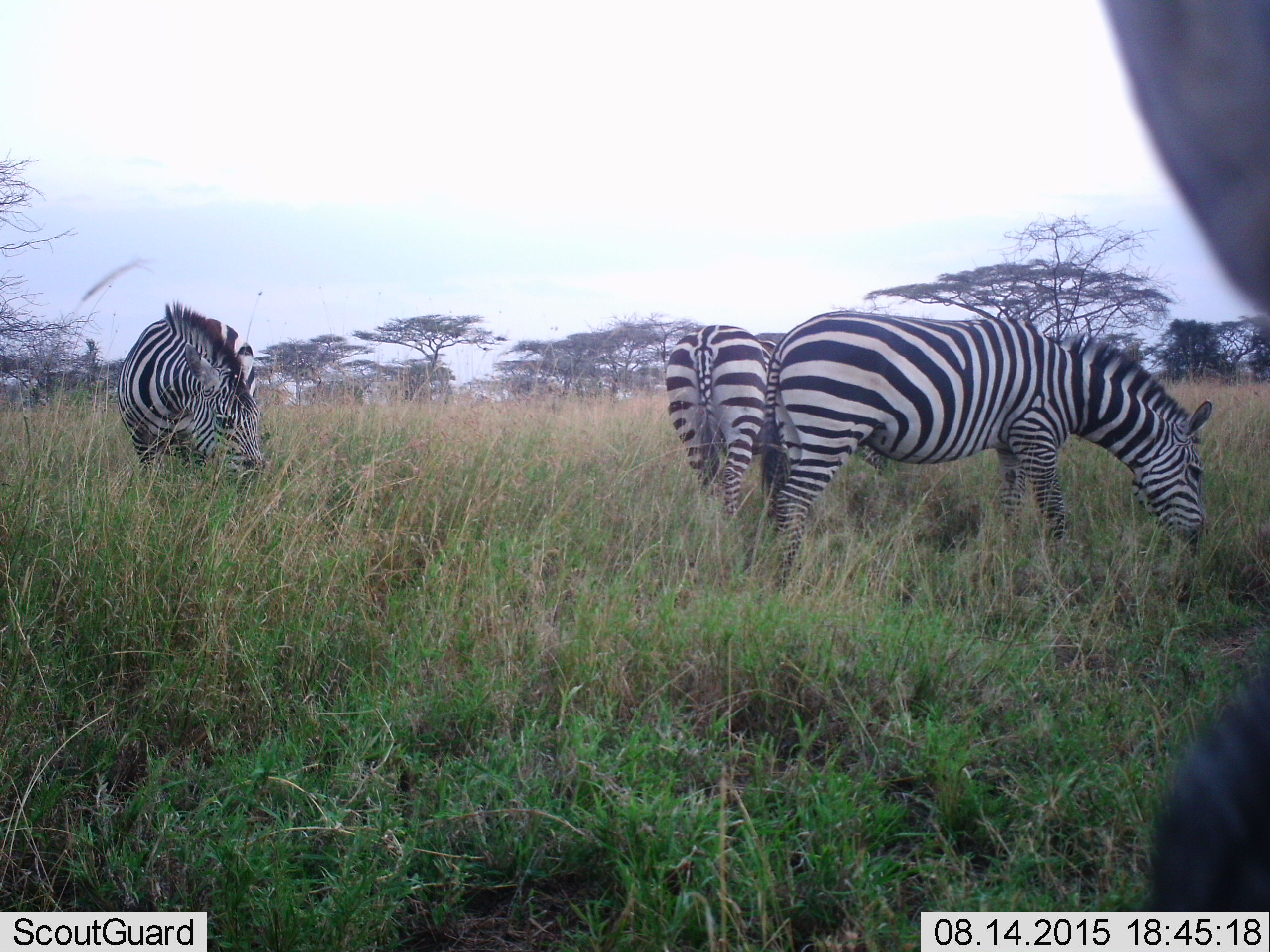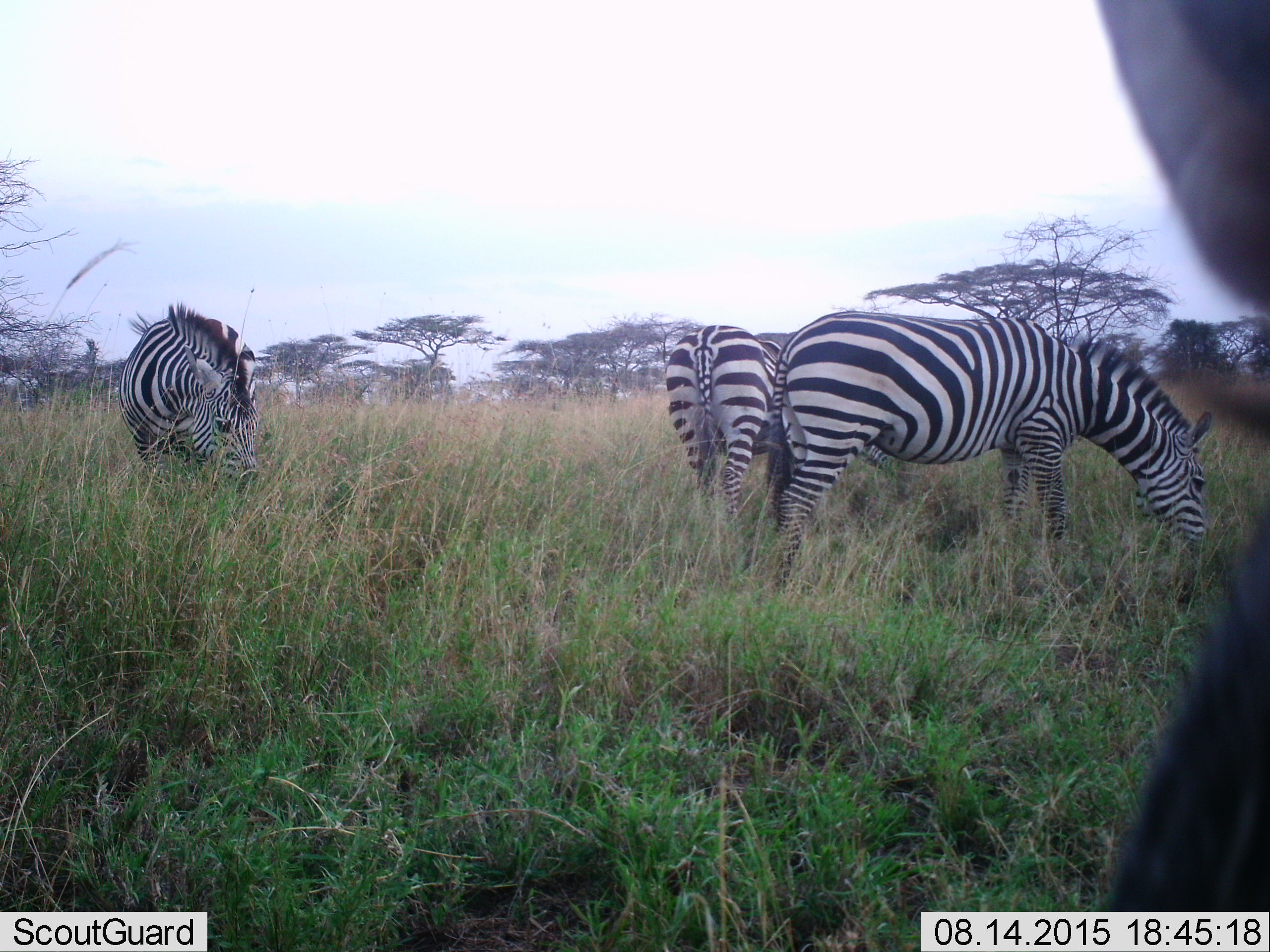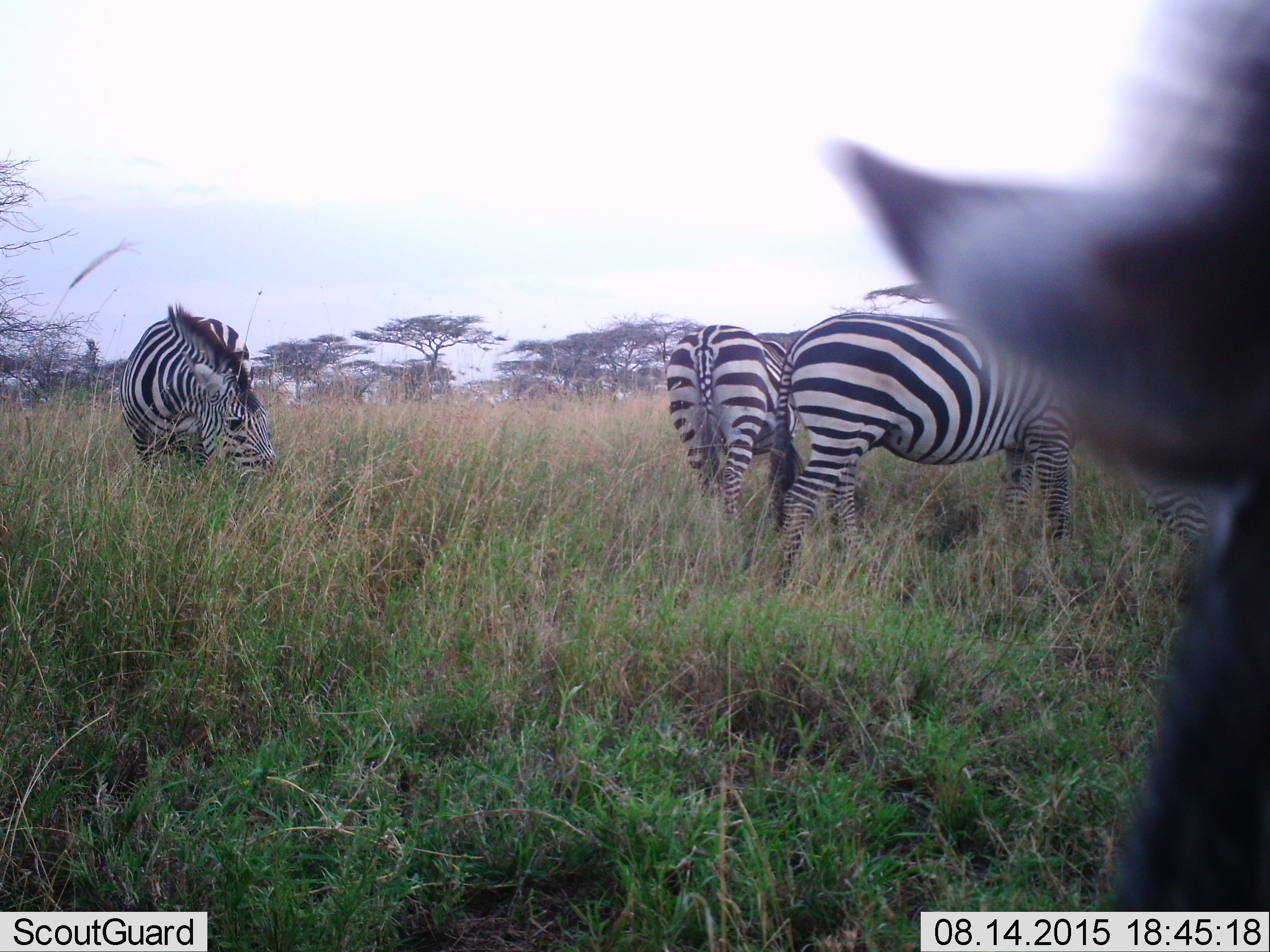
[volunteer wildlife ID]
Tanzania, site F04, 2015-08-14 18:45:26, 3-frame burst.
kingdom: Animalia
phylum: Chordata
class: Mammalia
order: Perissodactyla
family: Equidae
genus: Equus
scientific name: Equus quagga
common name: plains zebra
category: zebra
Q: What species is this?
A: Zebra (plains zebra) (Equus quagga).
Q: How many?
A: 4.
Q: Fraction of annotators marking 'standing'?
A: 56%.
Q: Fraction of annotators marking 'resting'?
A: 0%.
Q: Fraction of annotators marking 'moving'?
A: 25%.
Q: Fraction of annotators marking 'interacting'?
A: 0%.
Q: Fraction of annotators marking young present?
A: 0%.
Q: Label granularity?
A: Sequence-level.